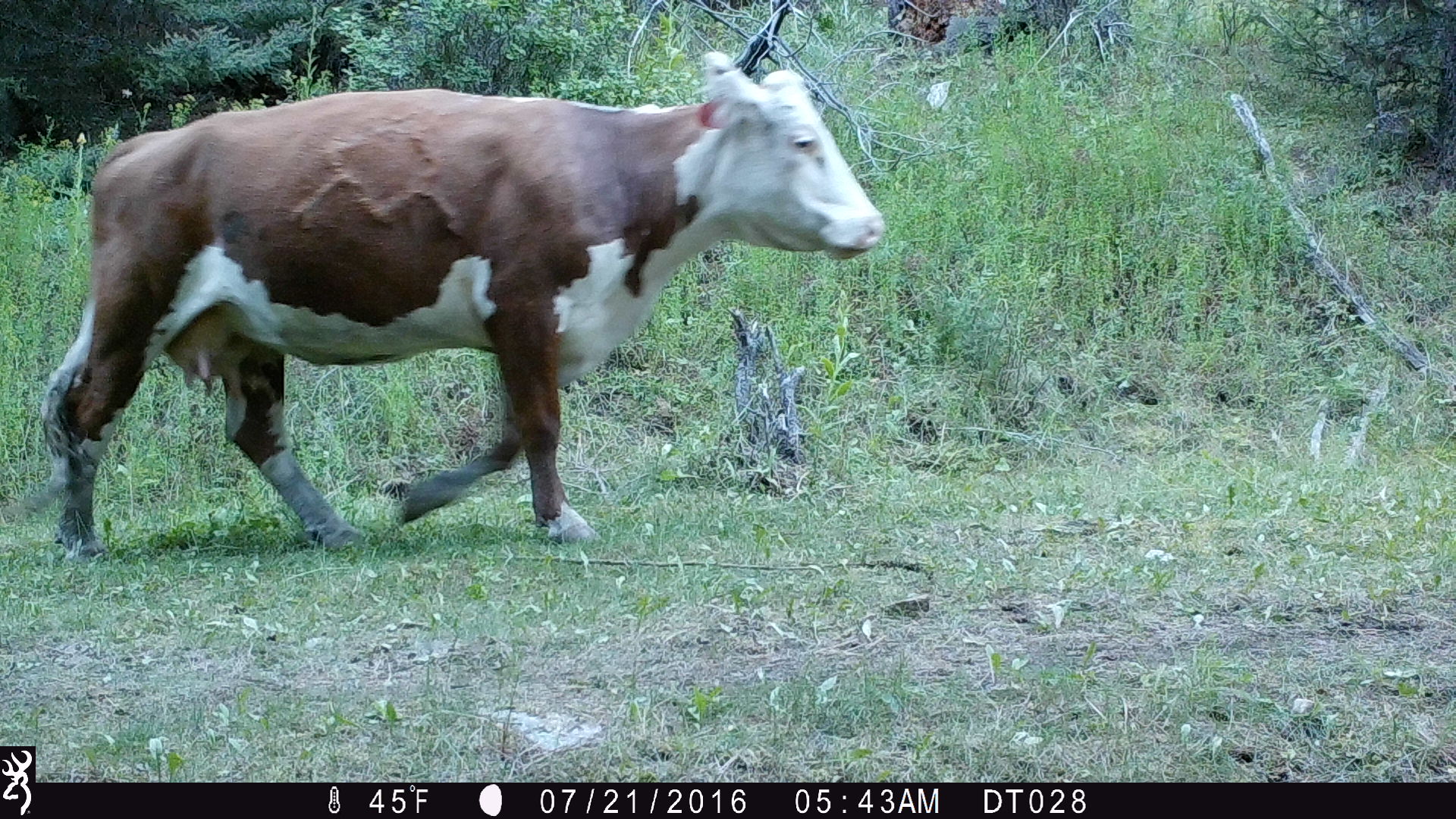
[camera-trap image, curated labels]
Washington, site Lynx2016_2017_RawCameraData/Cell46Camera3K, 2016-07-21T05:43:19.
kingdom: Animalia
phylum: Chordata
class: Mammalia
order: Artiodactyla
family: Bovidae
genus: Bos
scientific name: Bos taurus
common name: domestic cattle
Domestic cattle (Bos taurus). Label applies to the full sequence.